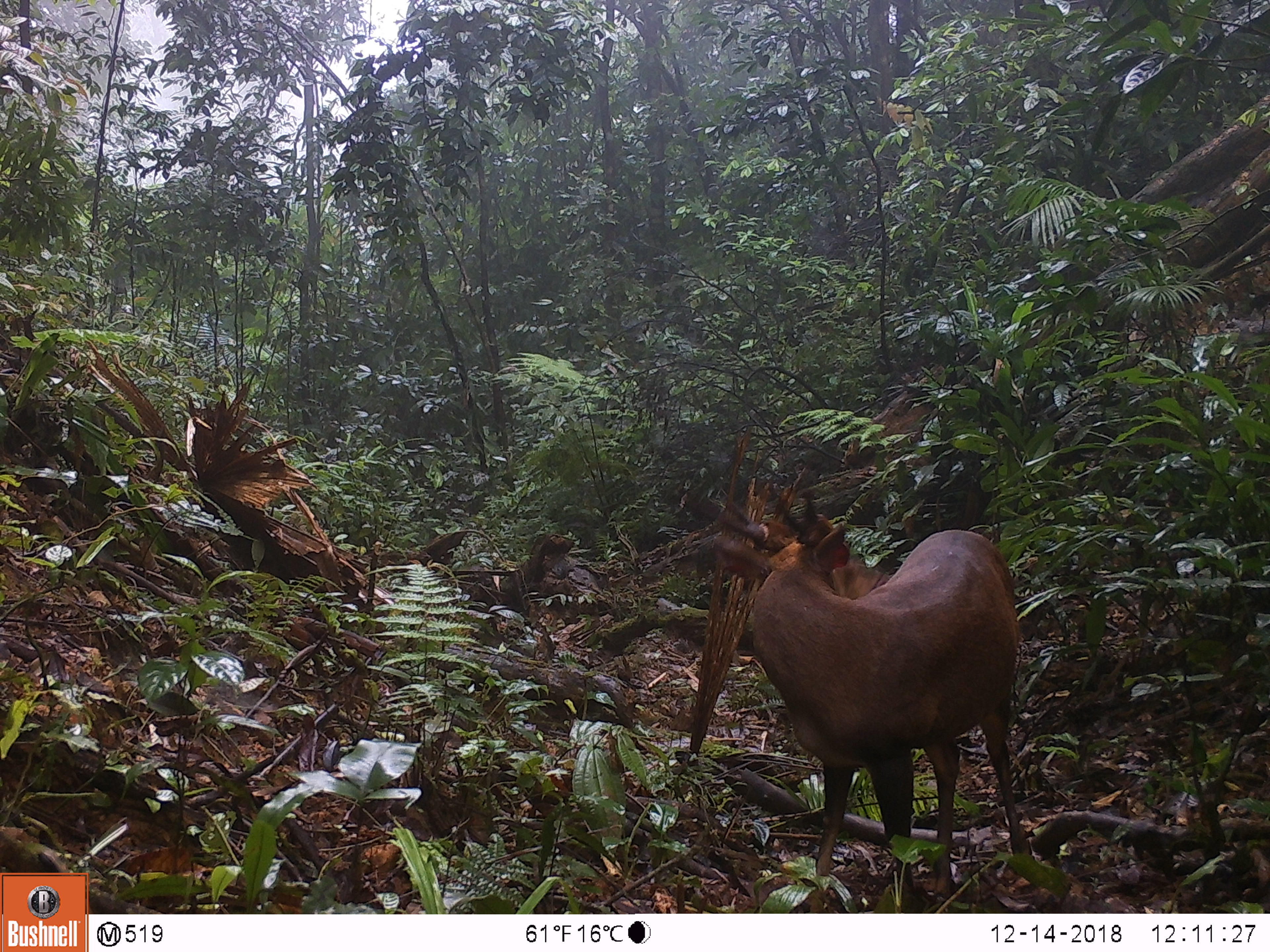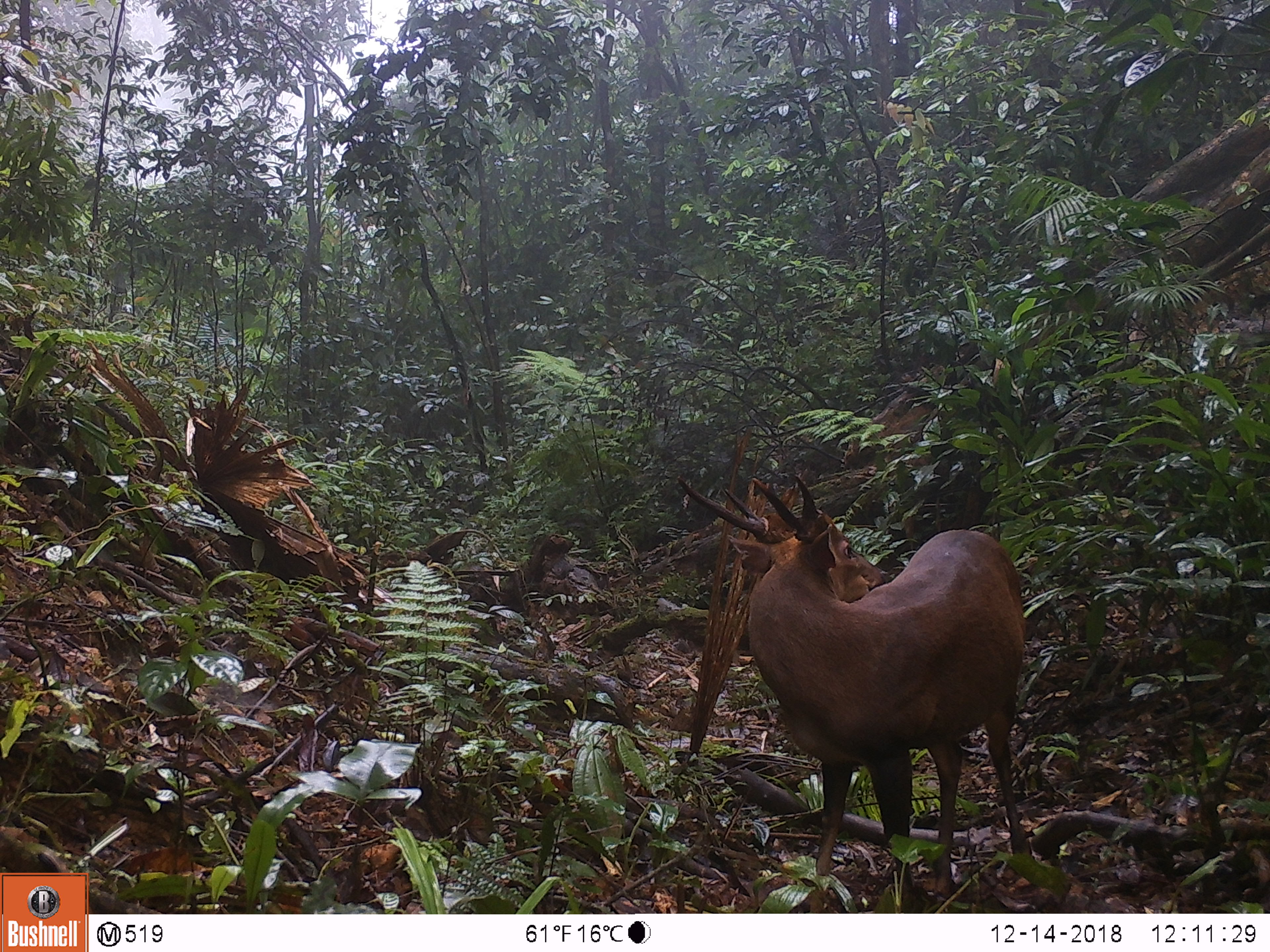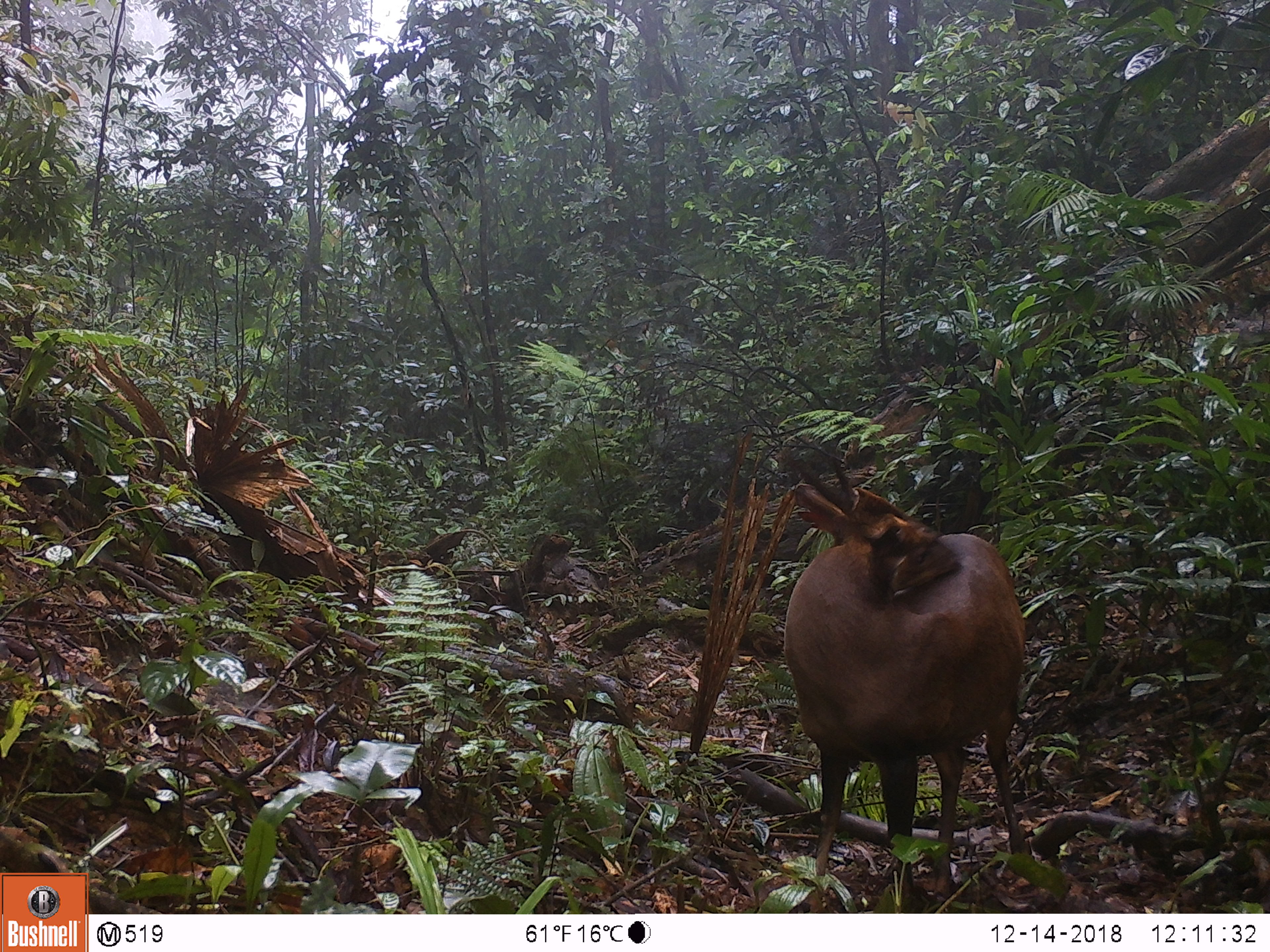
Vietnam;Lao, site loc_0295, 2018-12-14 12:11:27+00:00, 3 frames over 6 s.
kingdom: Animalia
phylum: Chordata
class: Mammalia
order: Artiodactyla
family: Cervidae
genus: Muntiacus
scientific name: Muntiacus vuquangensis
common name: large-antlered muntjac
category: large antlered muntjac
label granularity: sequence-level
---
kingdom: Animalia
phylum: Chordata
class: Mammalia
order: Artiodactyla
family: Cervidae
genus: Muntiacus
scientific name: Muntiacus rooseveltorum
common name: roosevelt's muntjac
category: roosevelts muntjac group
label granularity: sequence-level